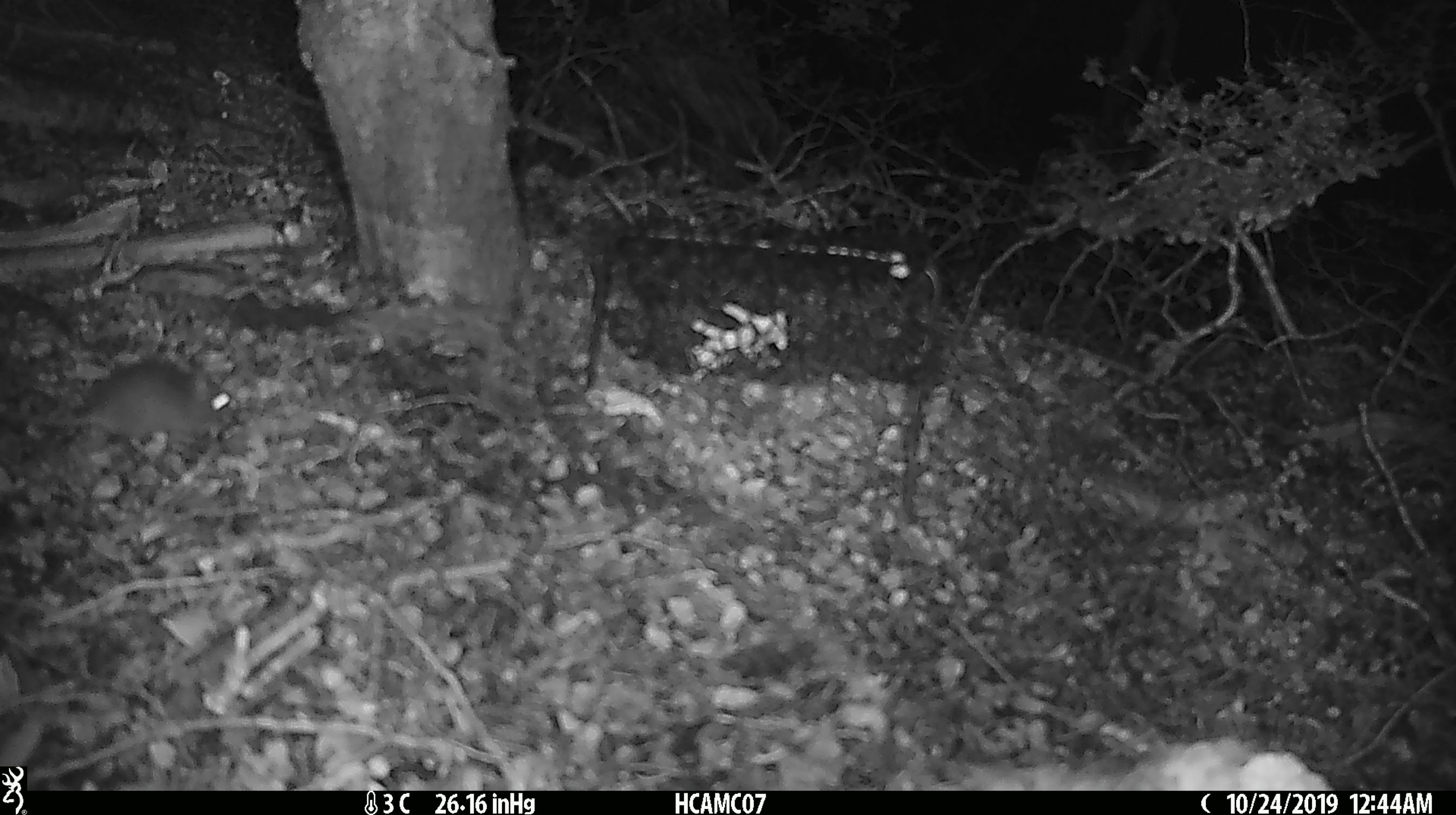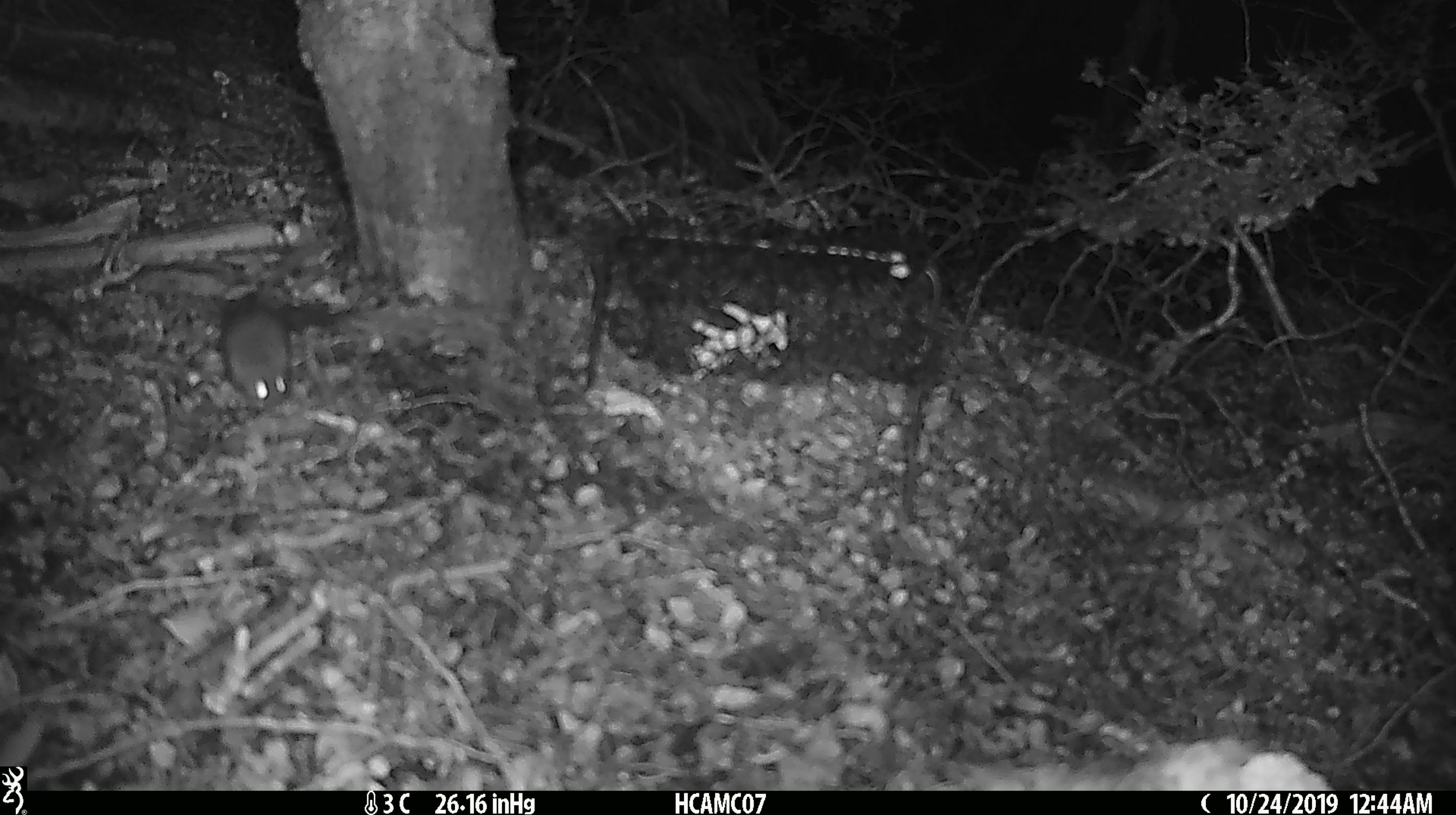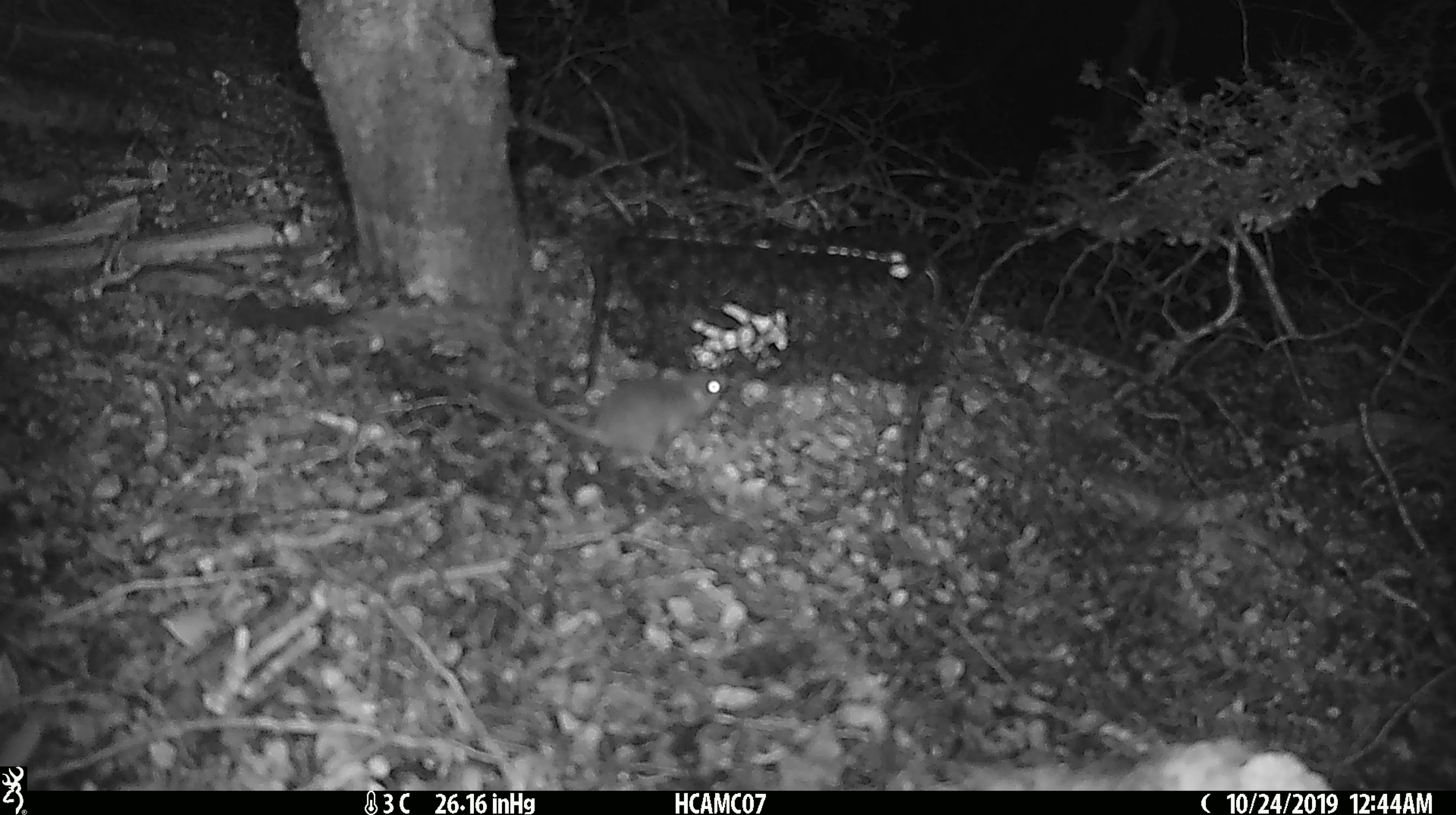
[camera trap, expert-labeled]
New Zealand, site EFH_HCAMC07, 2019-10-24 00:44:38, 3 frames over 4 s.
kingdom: Animalia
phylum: Chordata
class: Mammalia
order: Rodentia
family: Muridae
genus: Mus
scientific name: Mus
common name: mouse